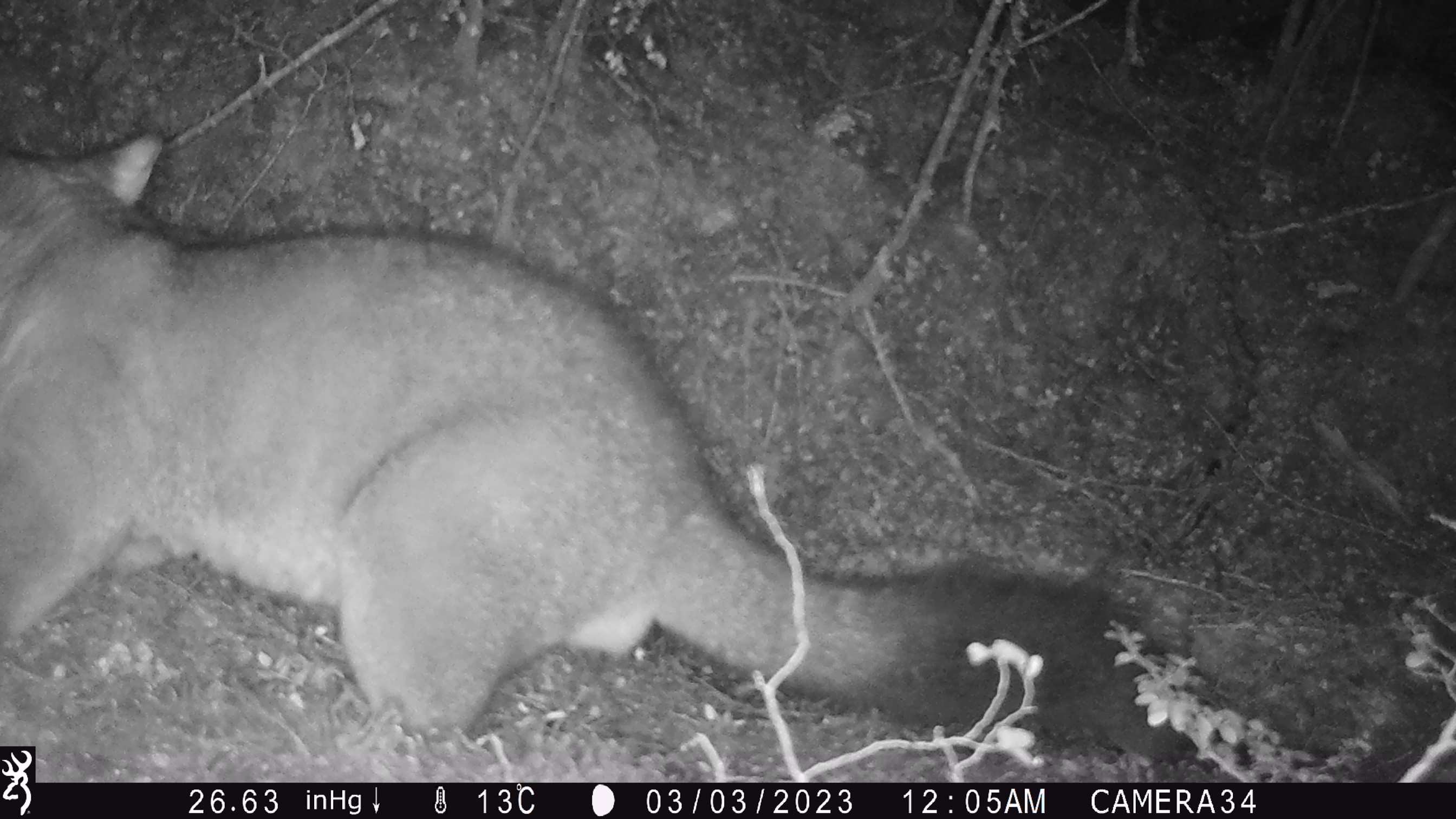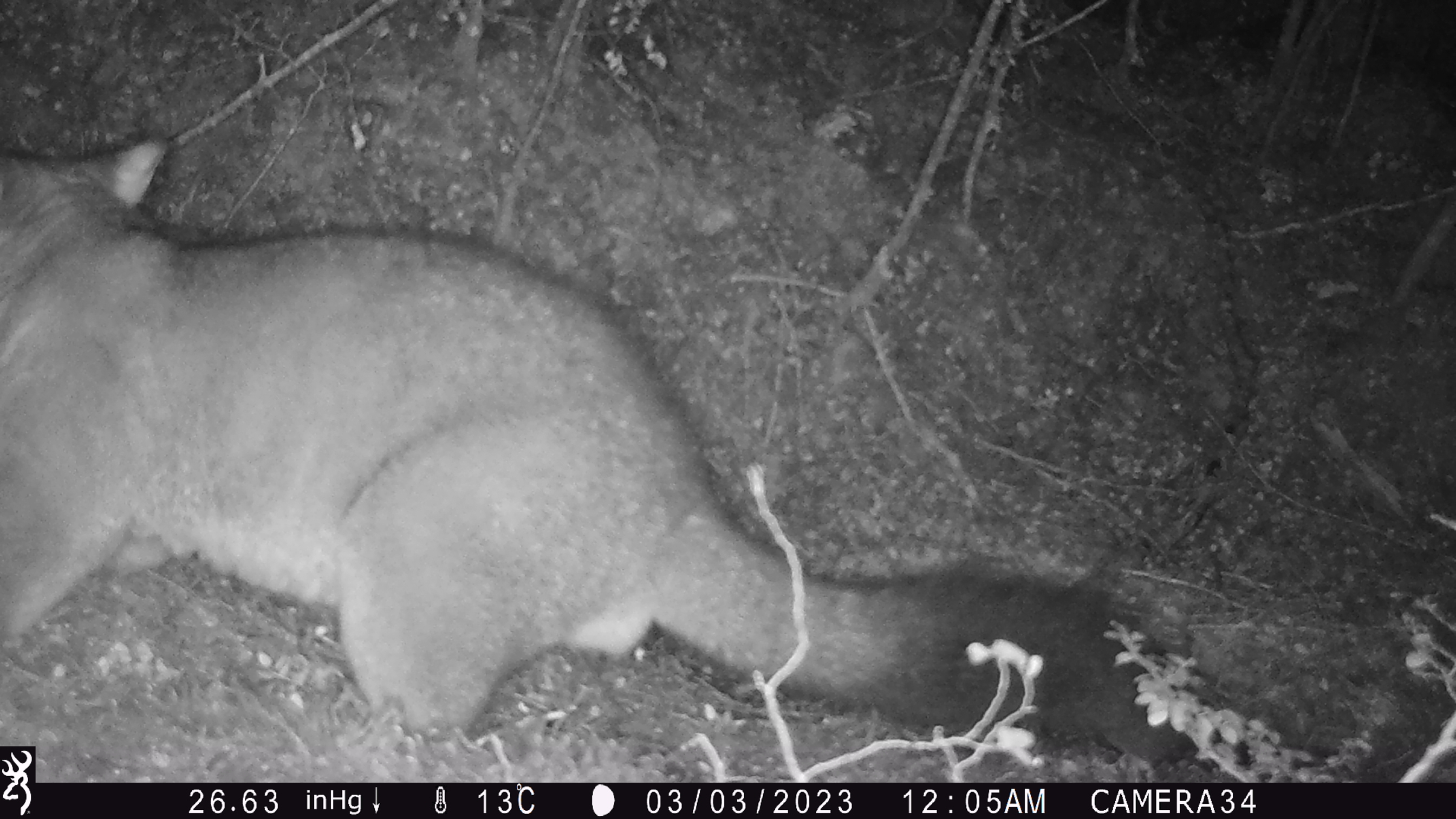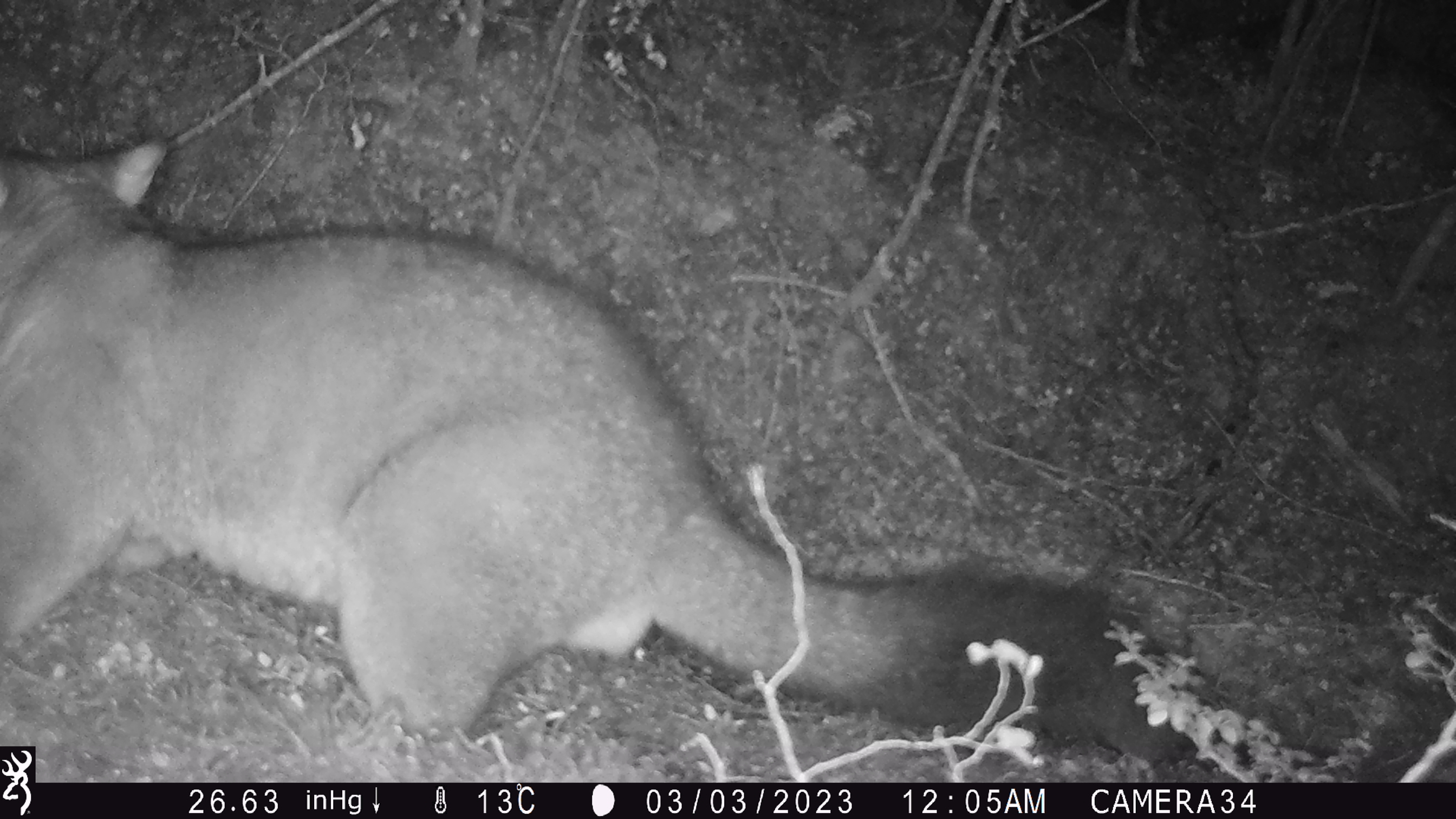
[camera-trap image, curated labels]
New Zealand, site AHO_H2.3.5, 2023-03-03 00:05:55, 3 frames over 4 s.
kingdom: Animalia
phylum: Chordata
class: Mammalia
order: Carnivora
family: Mustelidae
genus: Mustela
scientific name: Mustela erminea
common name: stoat